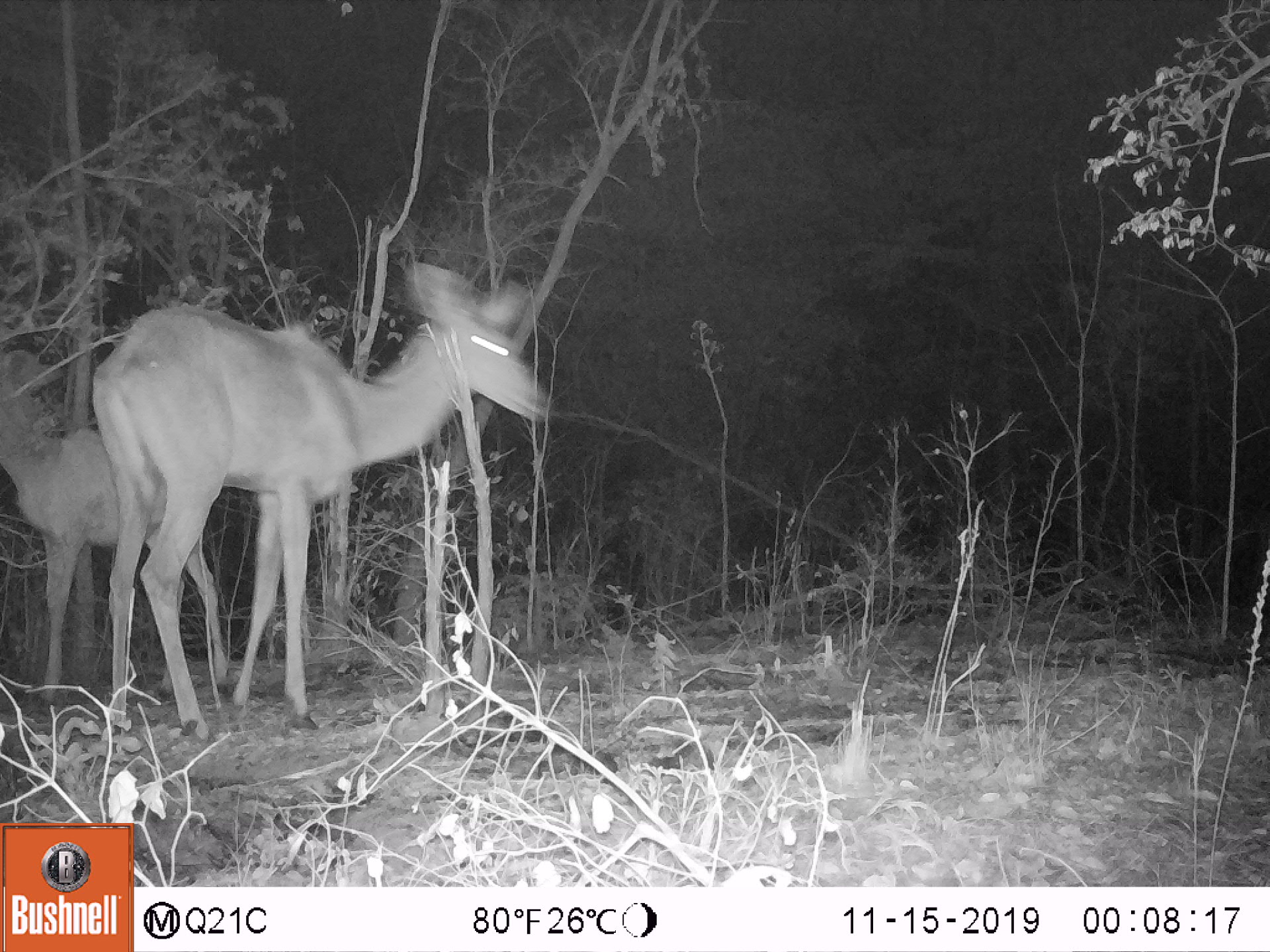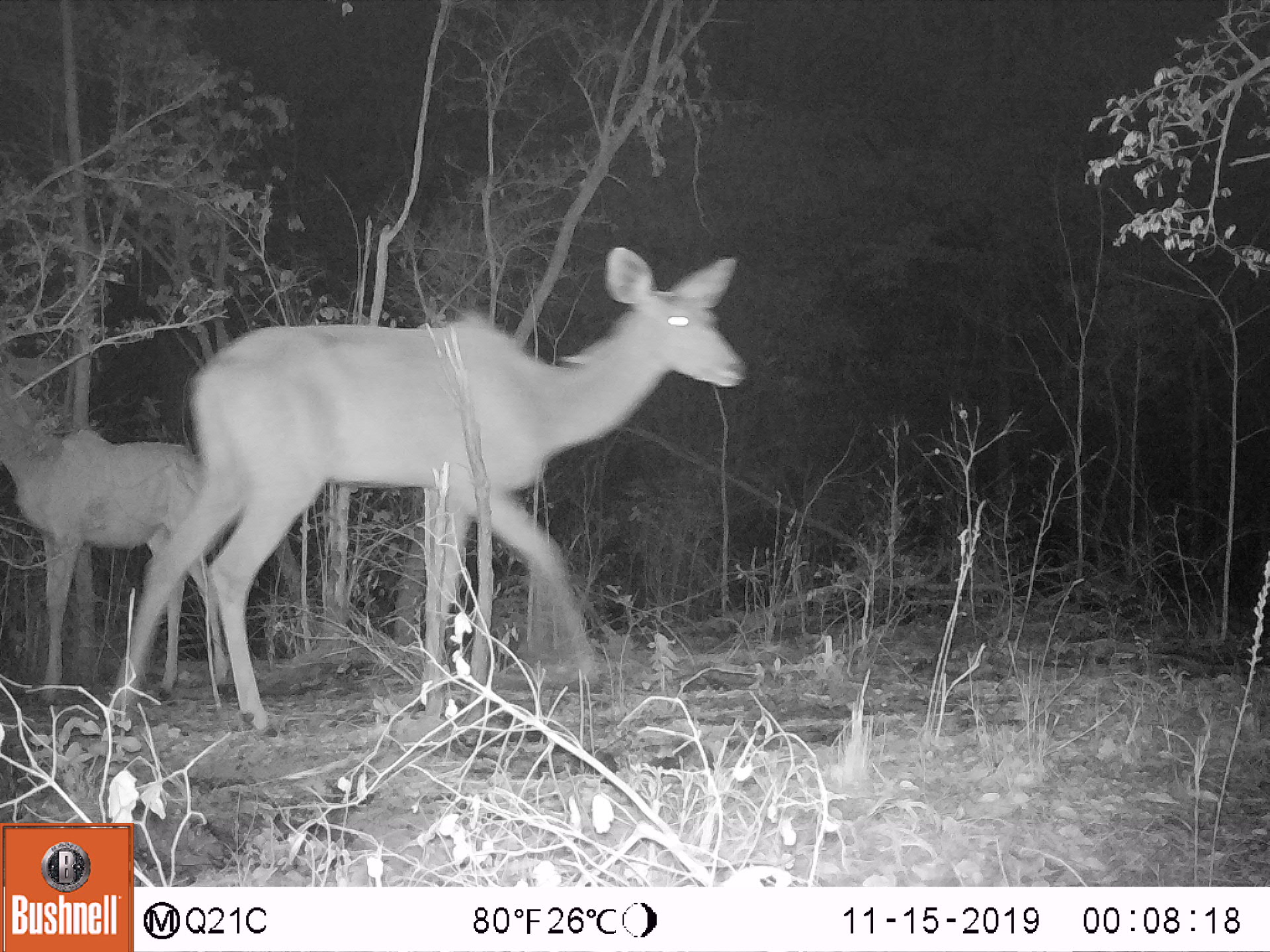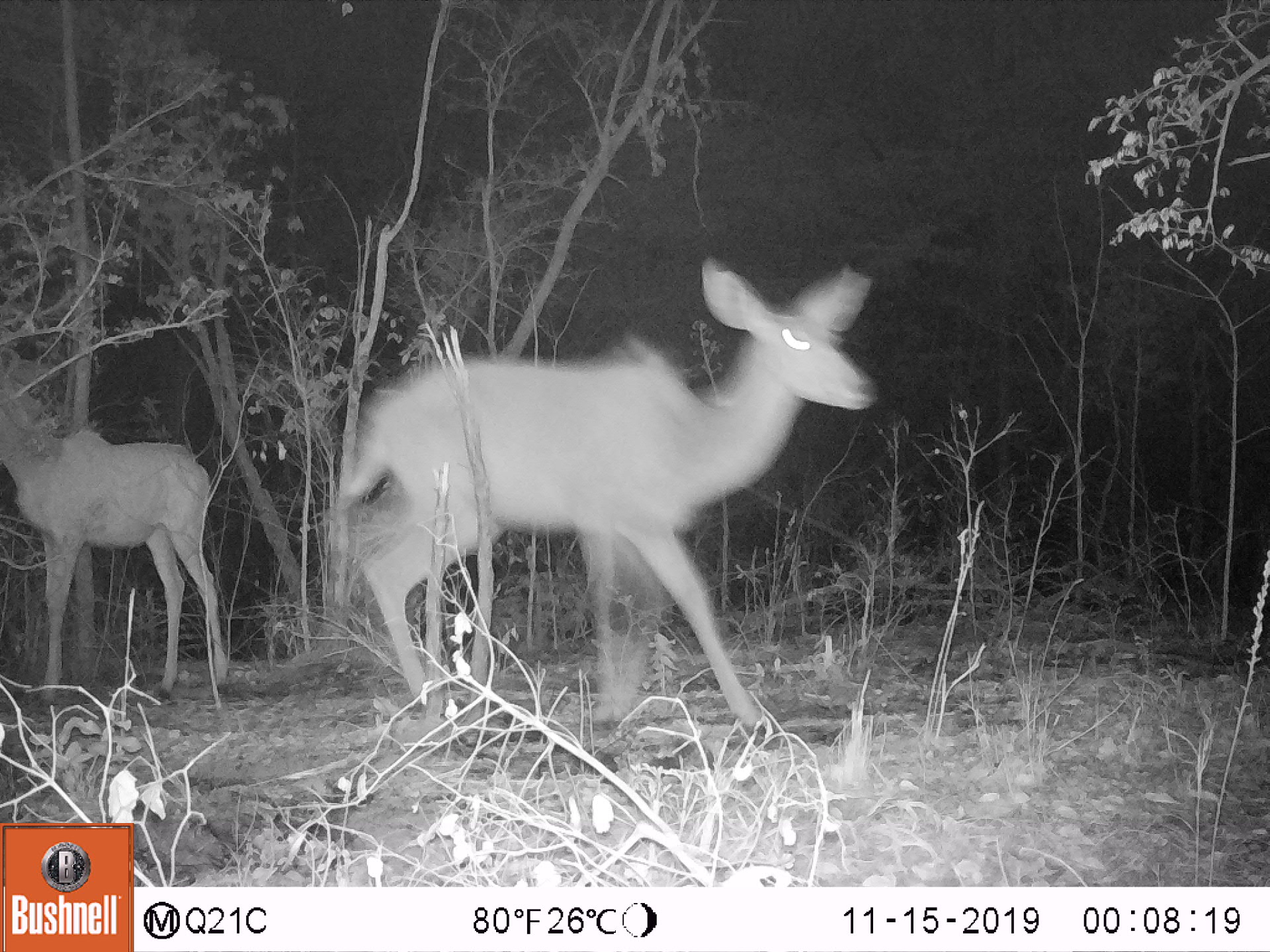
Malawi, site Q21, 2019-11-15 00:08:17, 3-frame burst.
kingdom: Animalia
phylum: Chordata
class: Mammalia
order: Artiodactyla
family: Bovidae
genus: Tragelaphus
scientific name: Tragelaphus strepsiceros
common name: greater kudu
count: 2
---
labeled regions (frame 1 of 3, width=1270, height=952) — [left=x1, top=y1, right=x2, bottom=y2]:
greater kudu: [left=96, top=242, right=561, bottom=727]; [left=2, top=343, right=157, bottom=714]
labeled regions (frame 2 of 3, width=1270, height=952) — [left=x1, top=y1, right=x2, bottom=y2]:
greater kudu: [left=142, top=247, right=747, bottom=728]; [left=5, top=390, right=192, bottom=688]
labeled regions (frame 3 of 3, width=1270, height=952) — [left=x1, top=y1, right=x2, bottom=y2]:
greater kudu: [left=357, top=262, right=873, bottom=696]; [left=8, top=395, right=238, bottom=696]